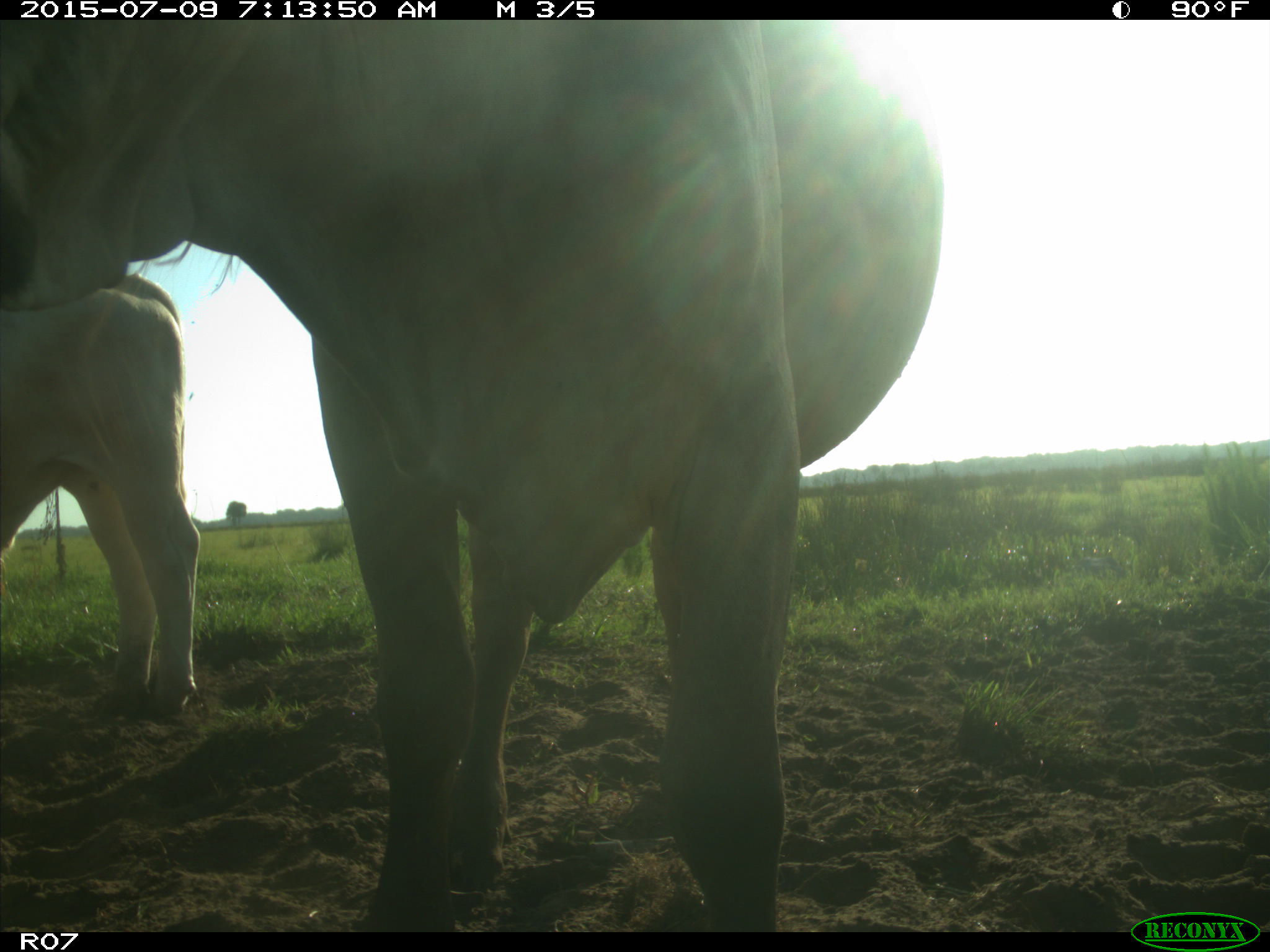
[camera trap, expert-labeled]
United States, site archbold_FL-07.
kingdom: Animalia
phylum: Chordata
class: Mammalia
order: Artiodactyla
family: Bovidae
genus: Bos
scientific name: Bos taurus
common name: domestic cow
Bos taurus (domestic cow).